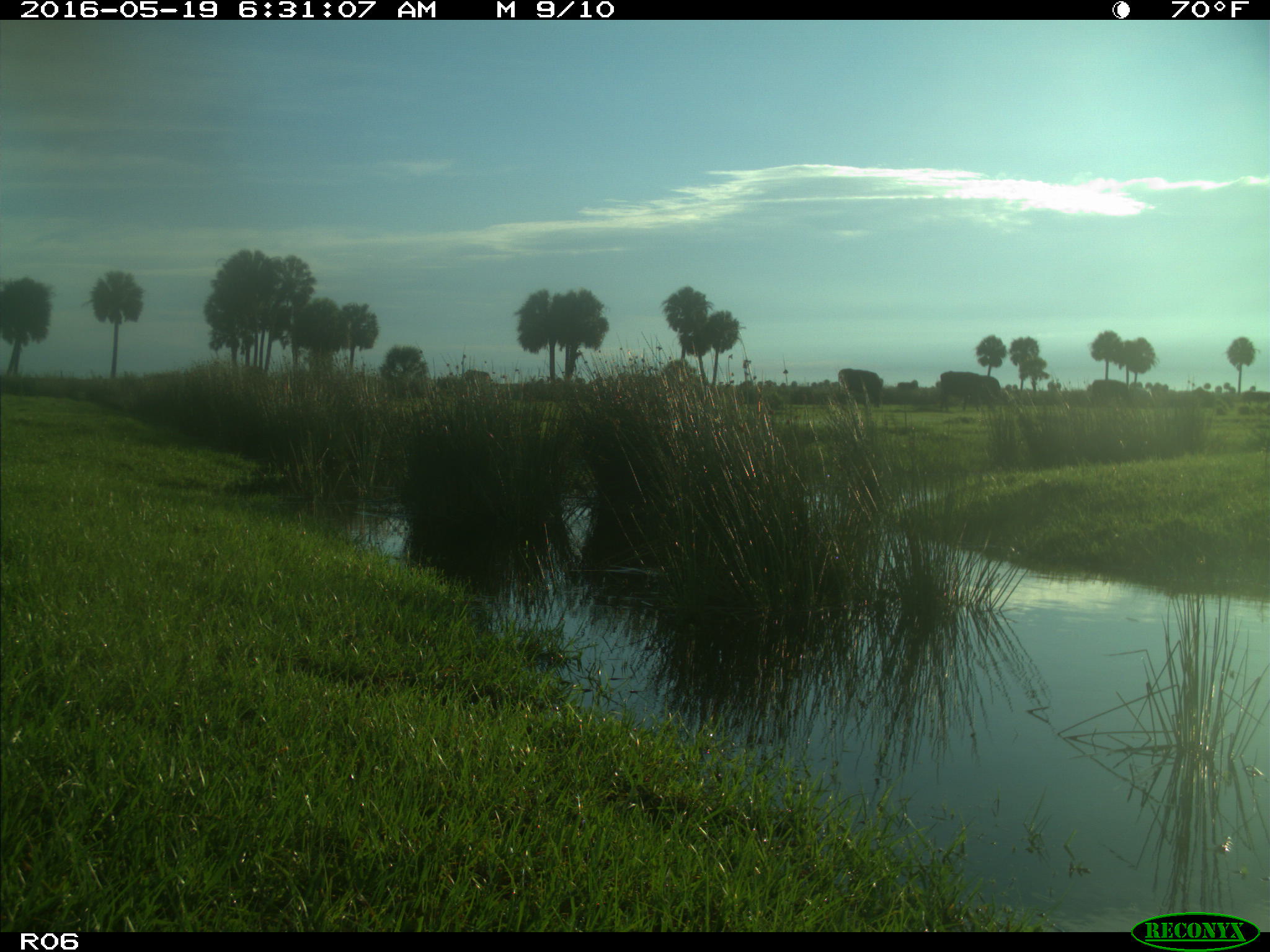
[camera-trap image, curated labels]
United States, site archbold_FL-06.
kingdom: Animalia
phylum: Chordata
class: Mammalia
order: Artiodactyla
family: Bovidae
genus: Bos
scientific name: Bos taurus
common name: domestic cow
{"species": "Bos taurus (domestic cow)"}